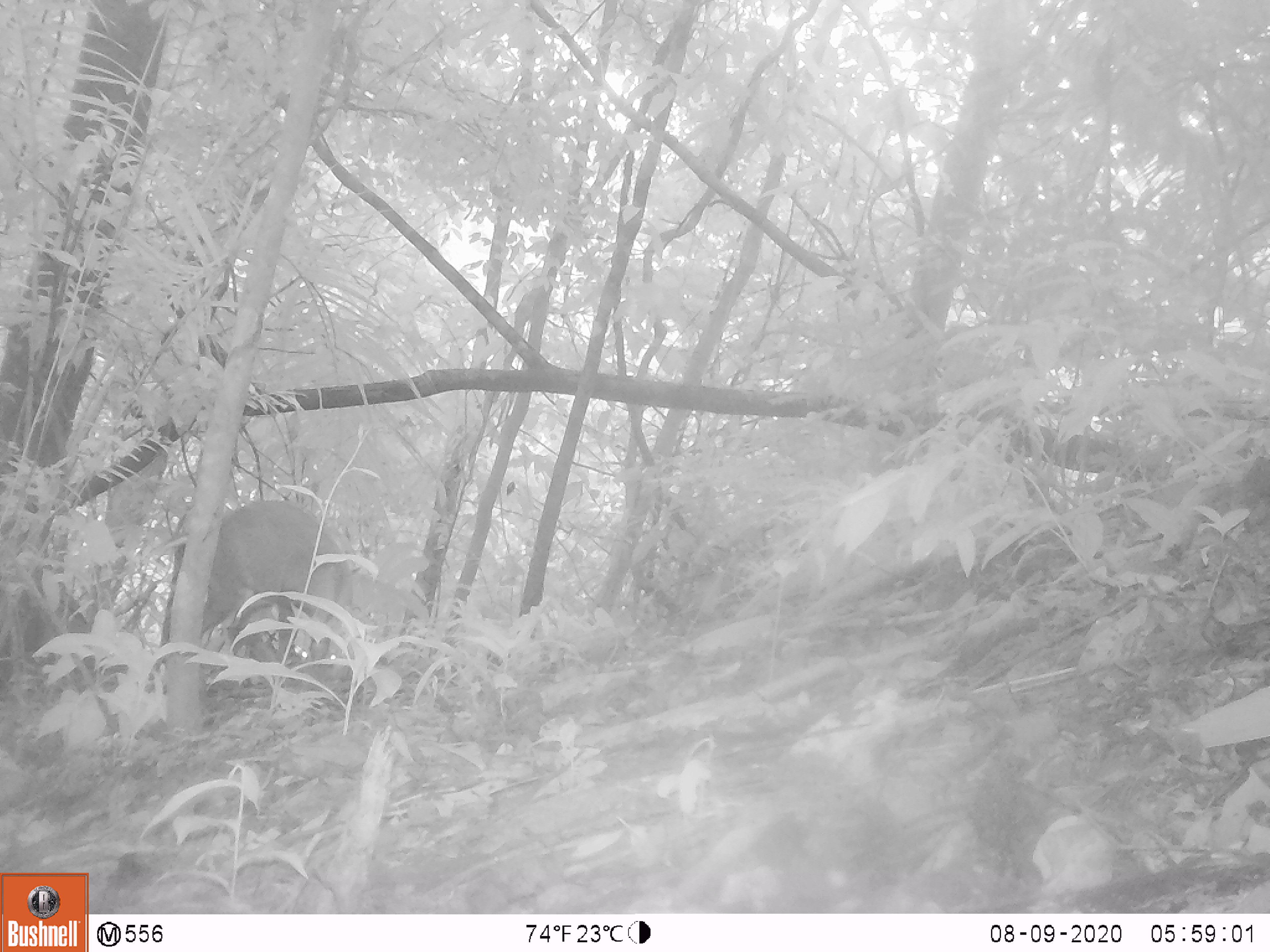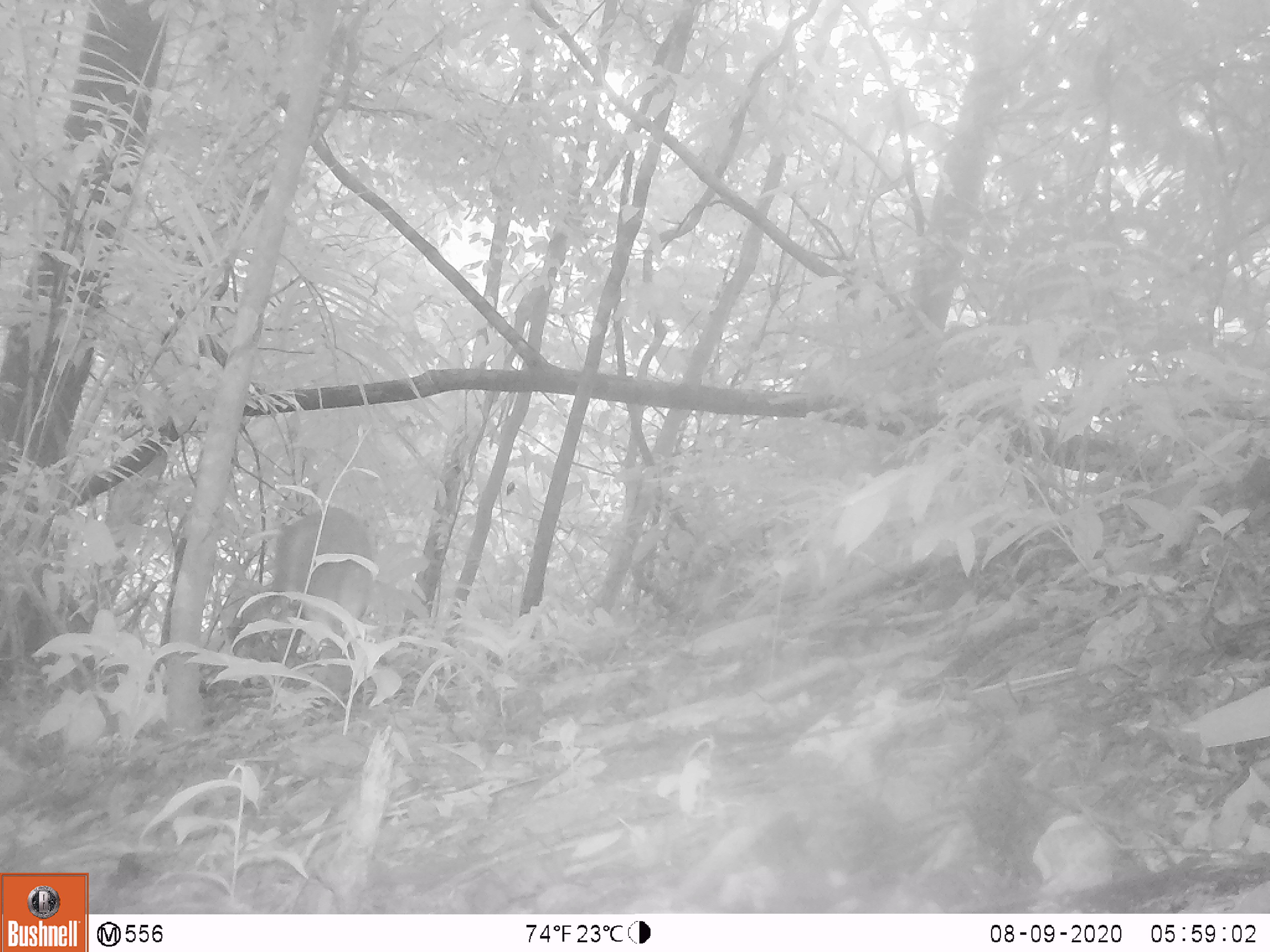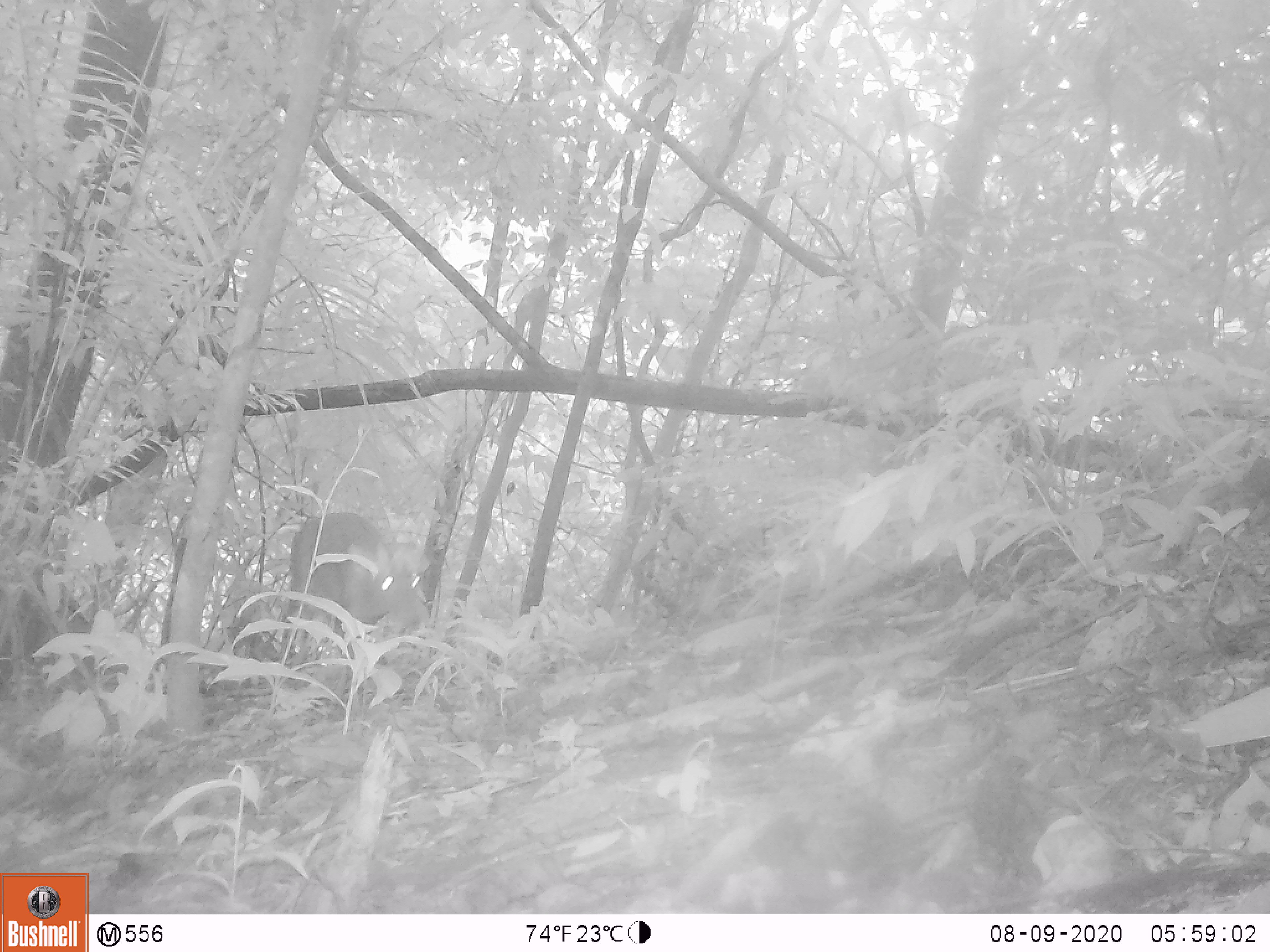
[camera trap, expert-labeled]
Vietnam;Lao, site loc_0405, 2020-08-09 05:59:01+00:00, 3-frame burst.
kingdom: Animalia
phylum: Chordata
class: Mammalia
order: Artiodactyla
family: Cervidae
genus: Muntiacus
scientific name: Muntiacus rooseveltorum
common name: roosevelt's muntjac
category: roosevelts muntjac group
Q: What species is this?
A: Roosevelts muntjac group (roosevelt's muntjac) (Muntiacus rooseveltorum).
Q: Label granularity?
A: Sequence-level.